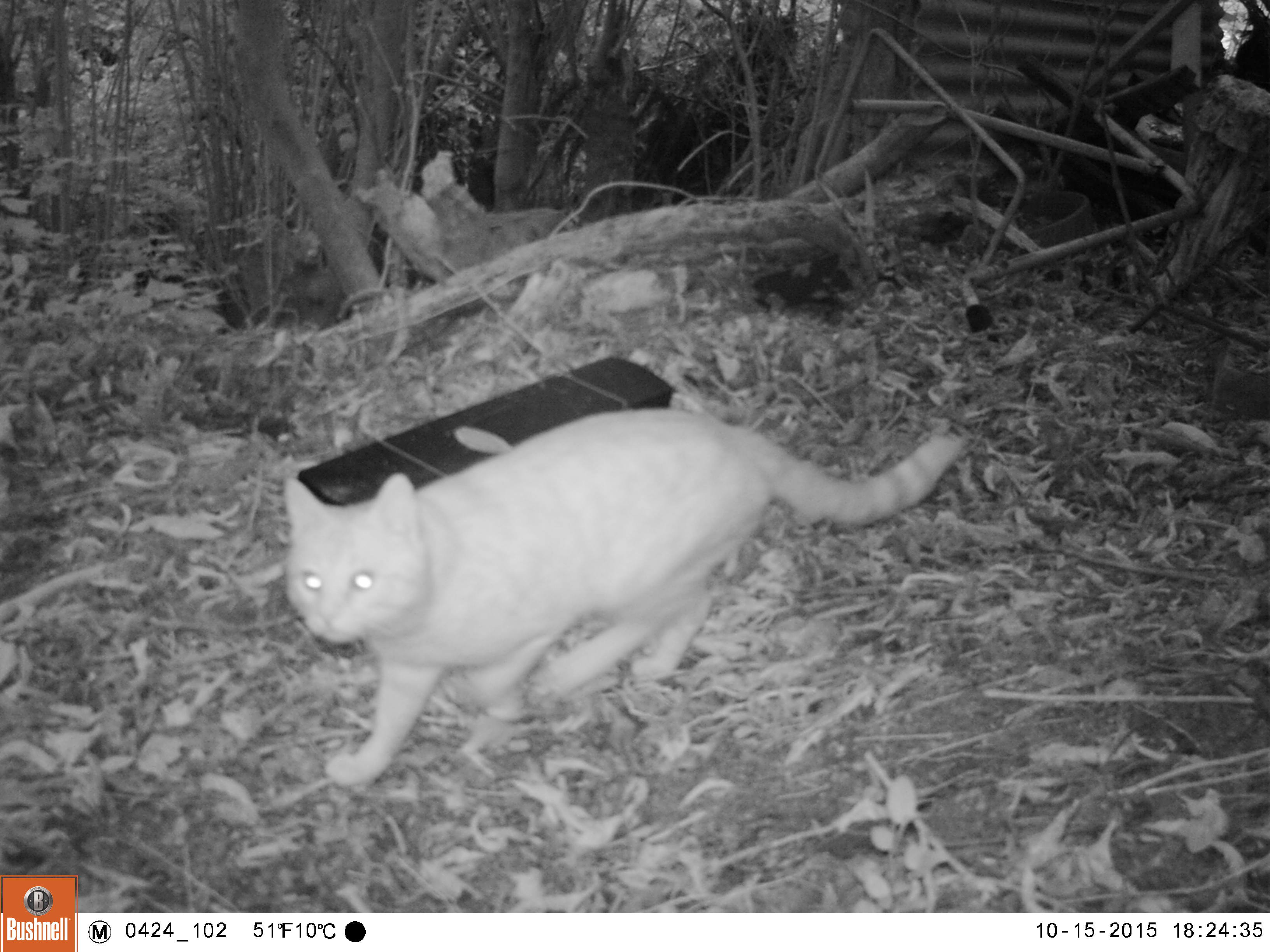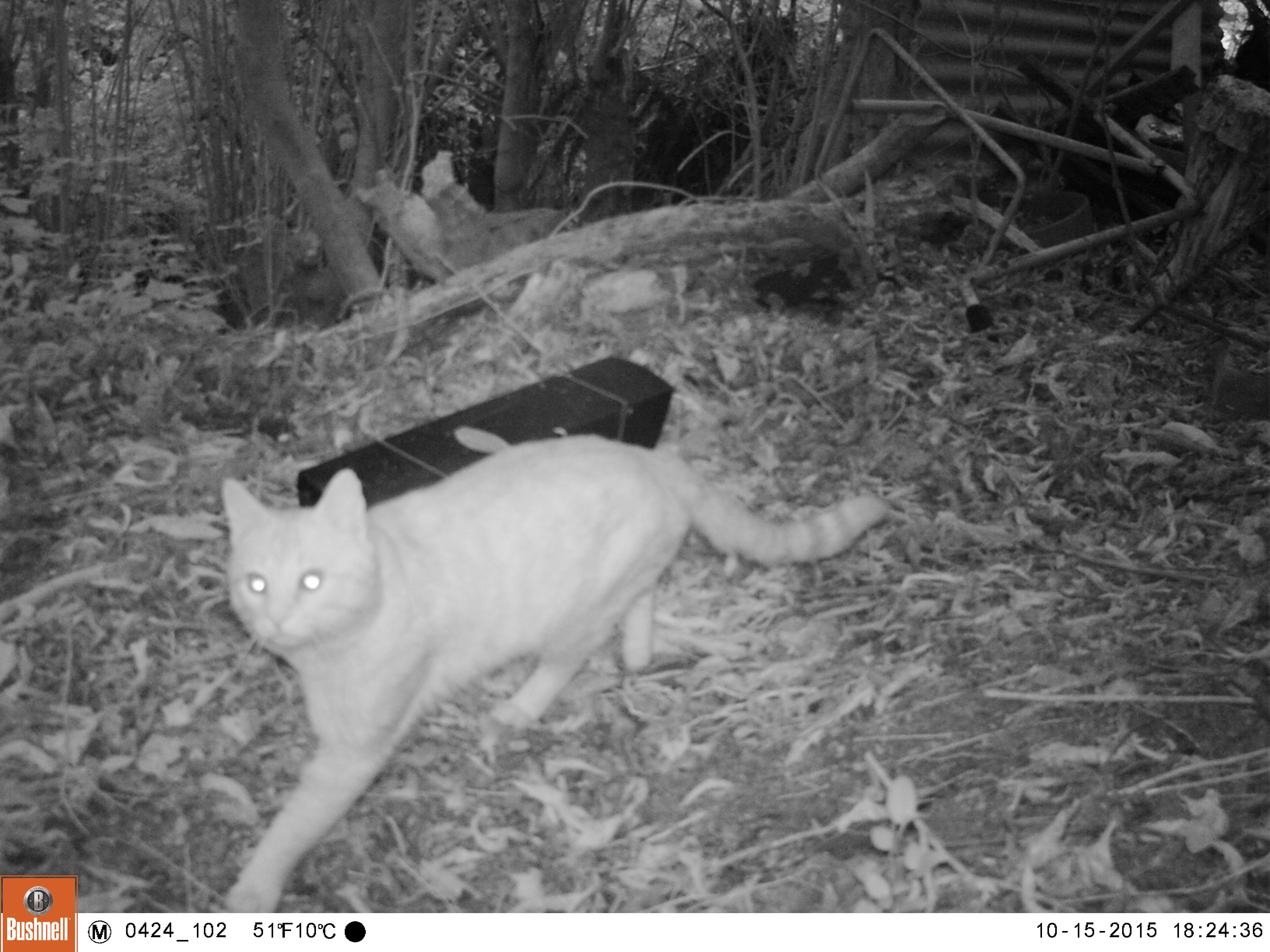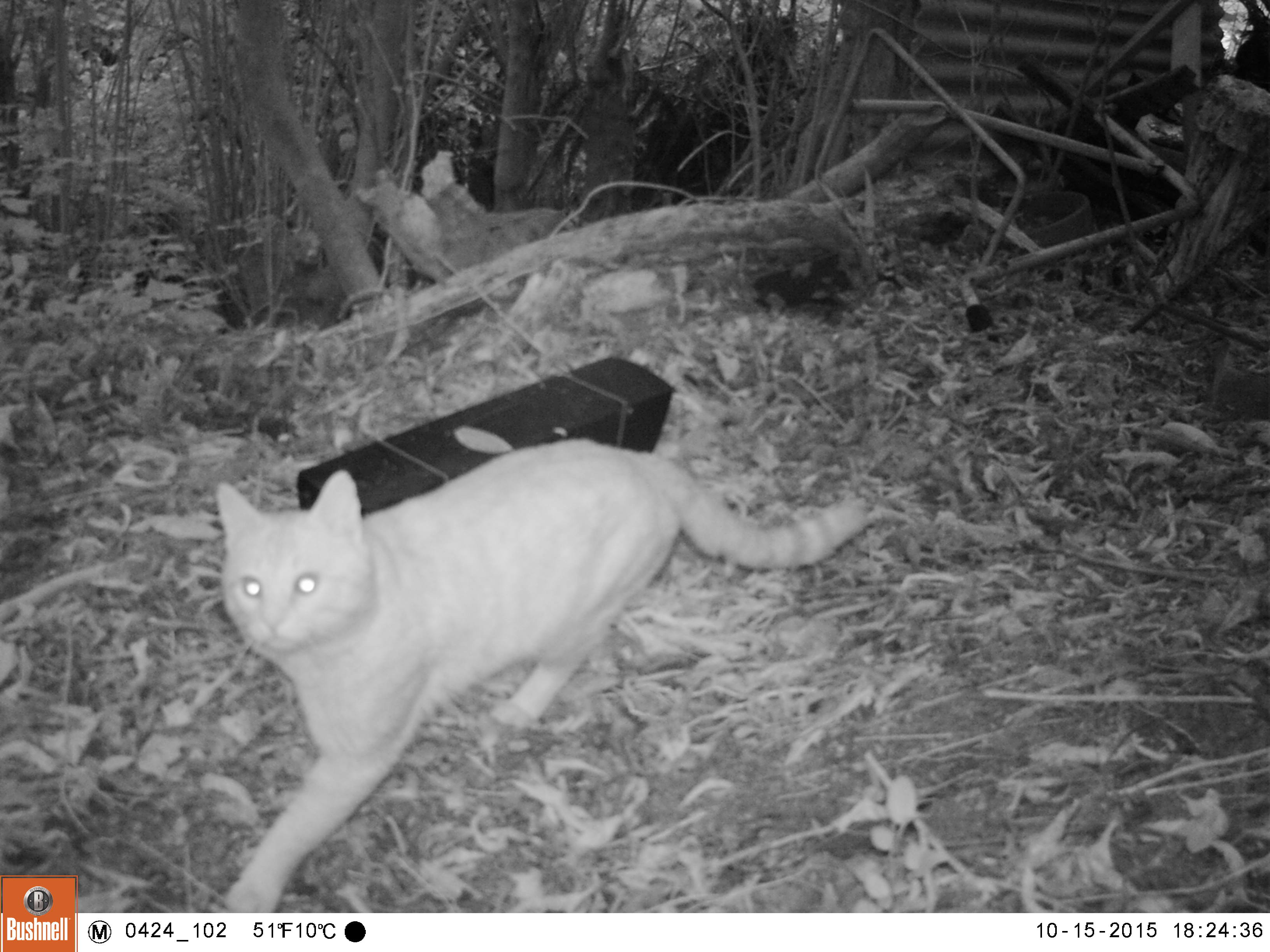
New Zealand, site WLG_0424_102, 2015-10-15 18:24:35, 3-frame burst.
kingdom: Animalia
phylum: Chordata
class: Mammalia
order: Carnivora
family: Felidae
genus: Felis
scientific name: Felis catus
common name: domestic cat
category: cat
Cat (domestic cat) (Felis catus).